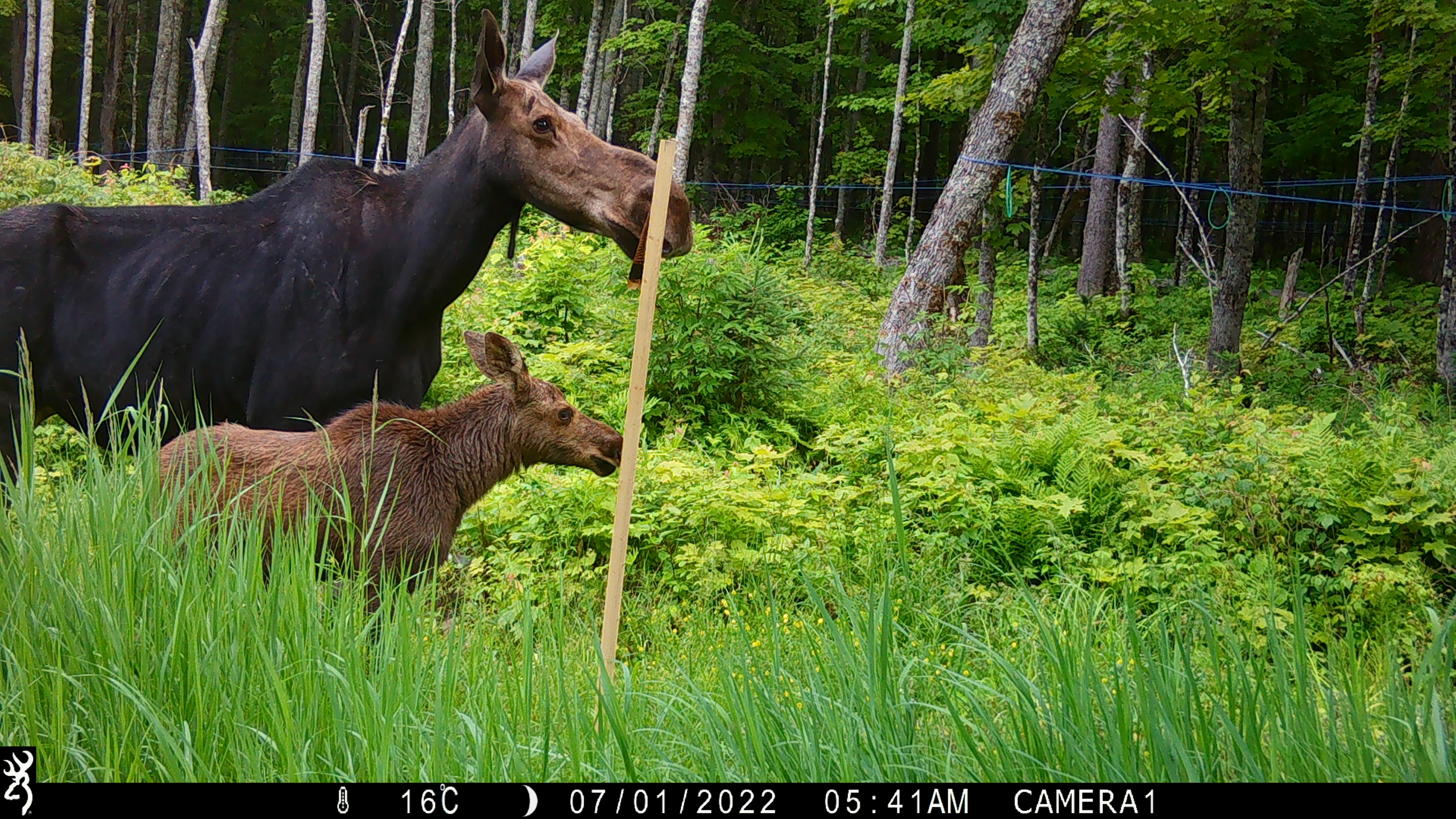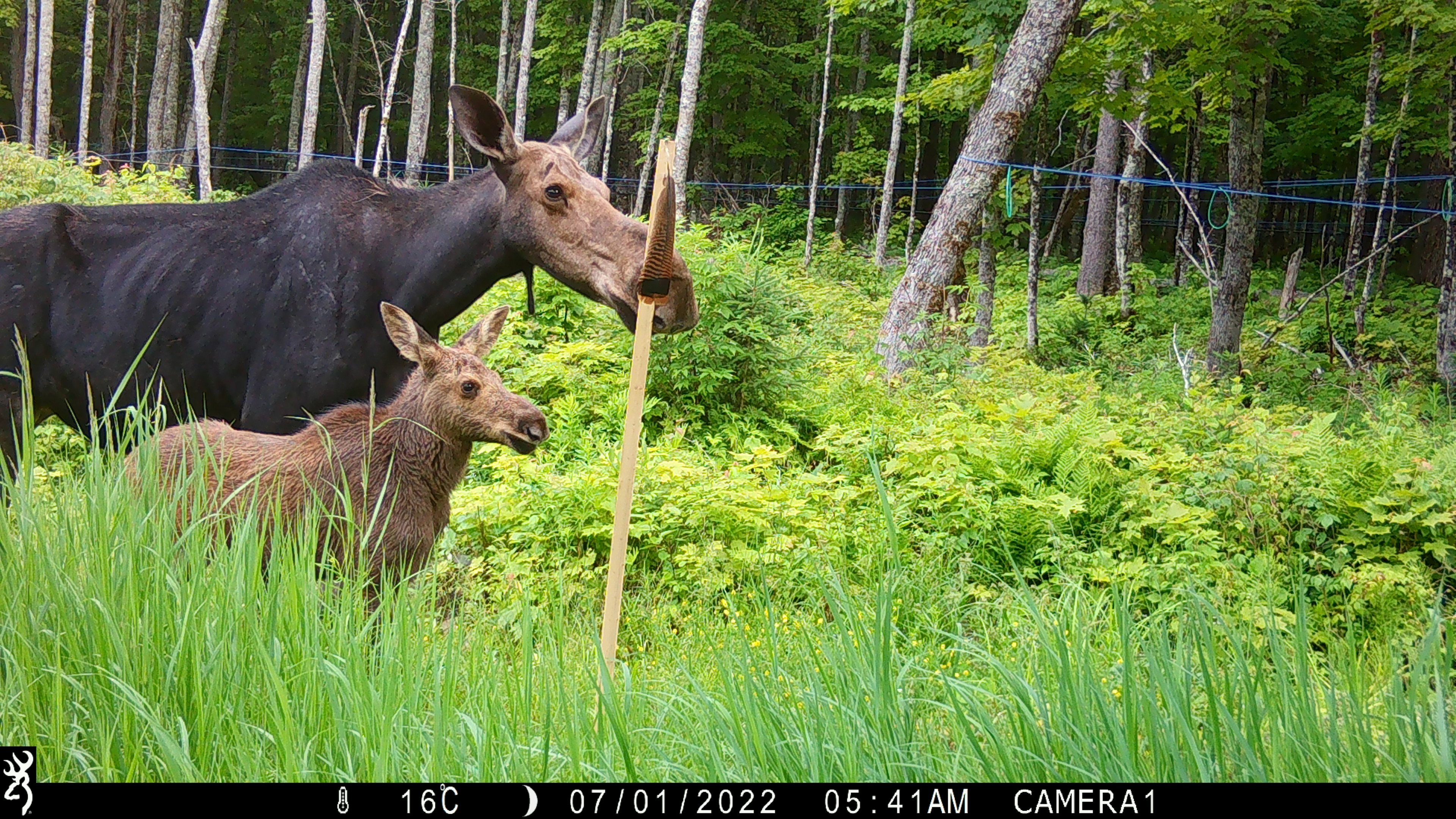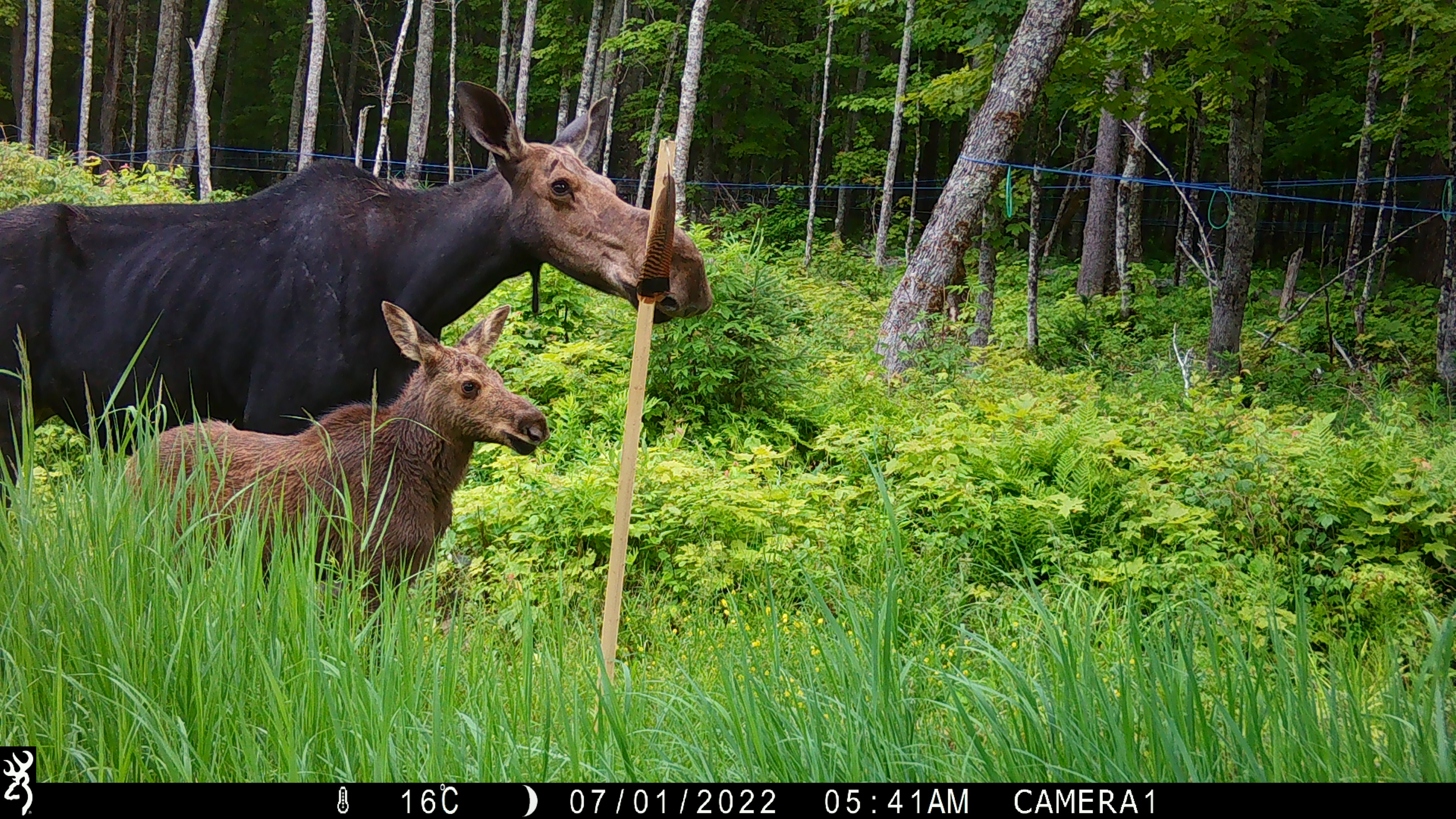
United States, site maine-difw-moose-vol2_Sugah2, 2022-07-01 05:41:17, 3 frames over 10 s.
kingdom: Animalia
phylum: Chordata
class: Mammalia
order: Artiodactyla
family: Cervidae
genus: Alces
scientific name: Alces alces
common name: moose